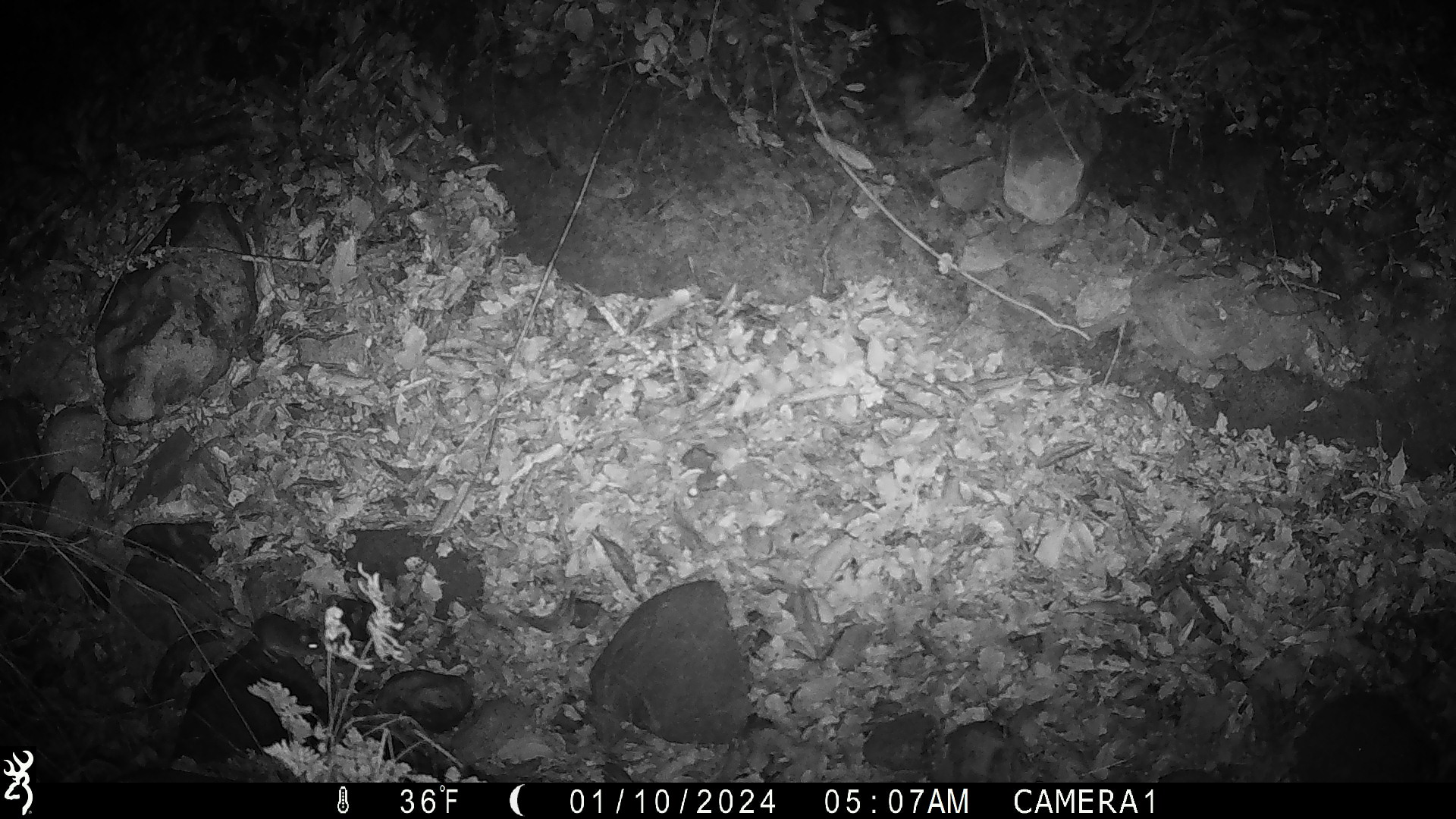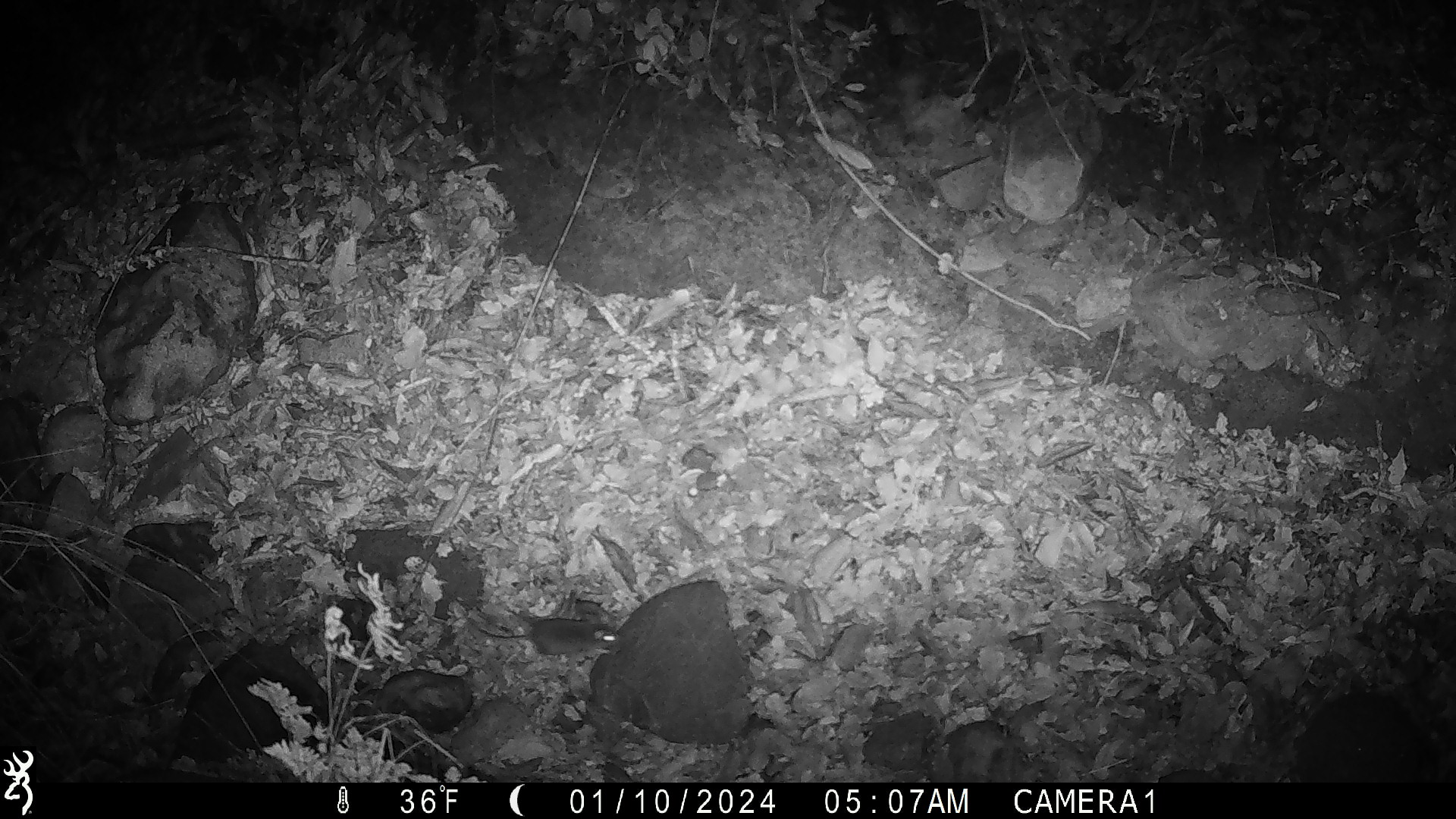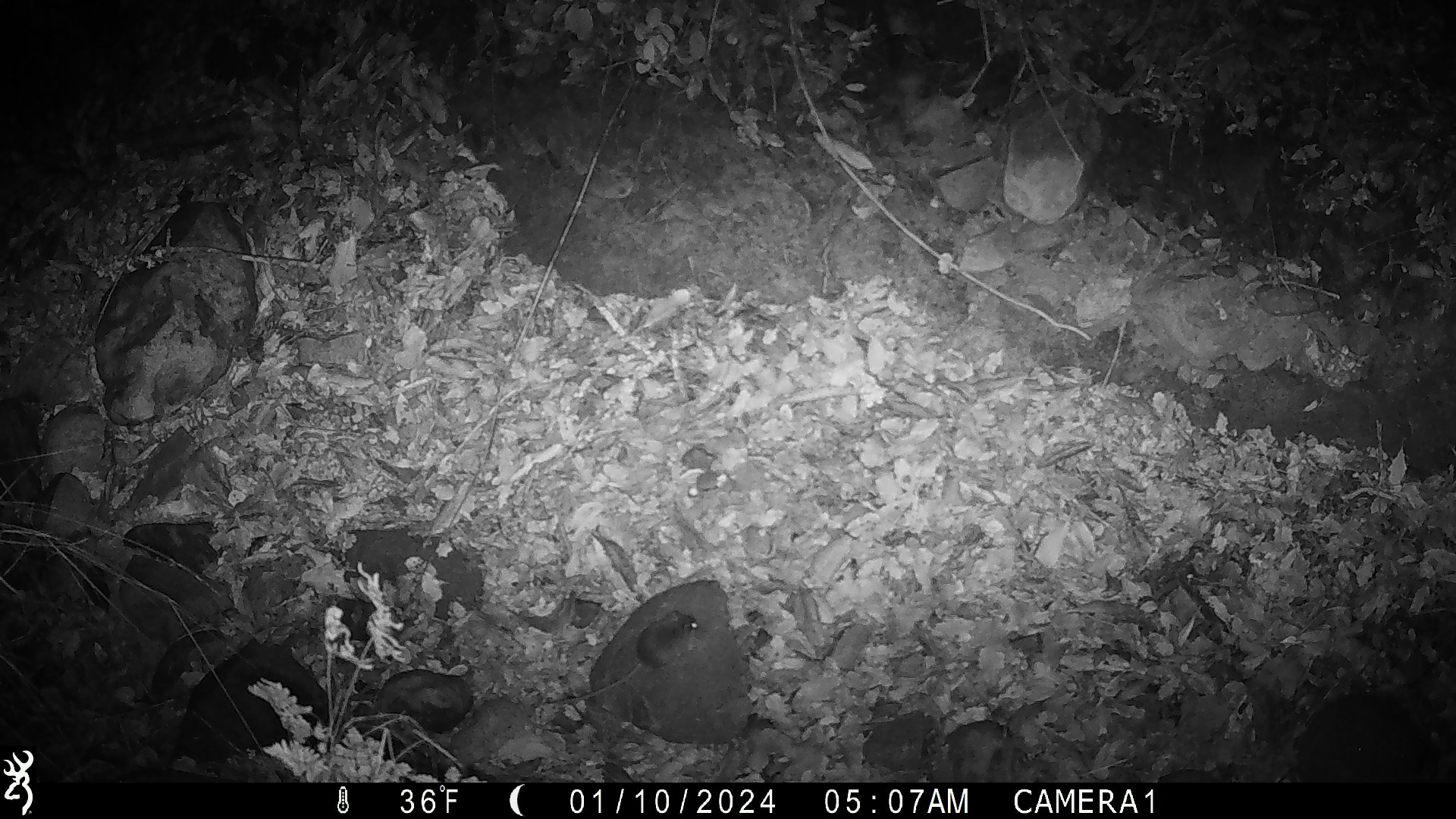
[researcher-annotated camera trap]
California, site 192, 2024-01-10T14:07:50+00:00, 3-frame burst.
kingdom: Animalia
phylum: Chordata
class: Mammalia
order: Rodentia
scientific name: Rodentia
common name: mouse or rat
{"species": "mouse or rat (Rodentia)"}